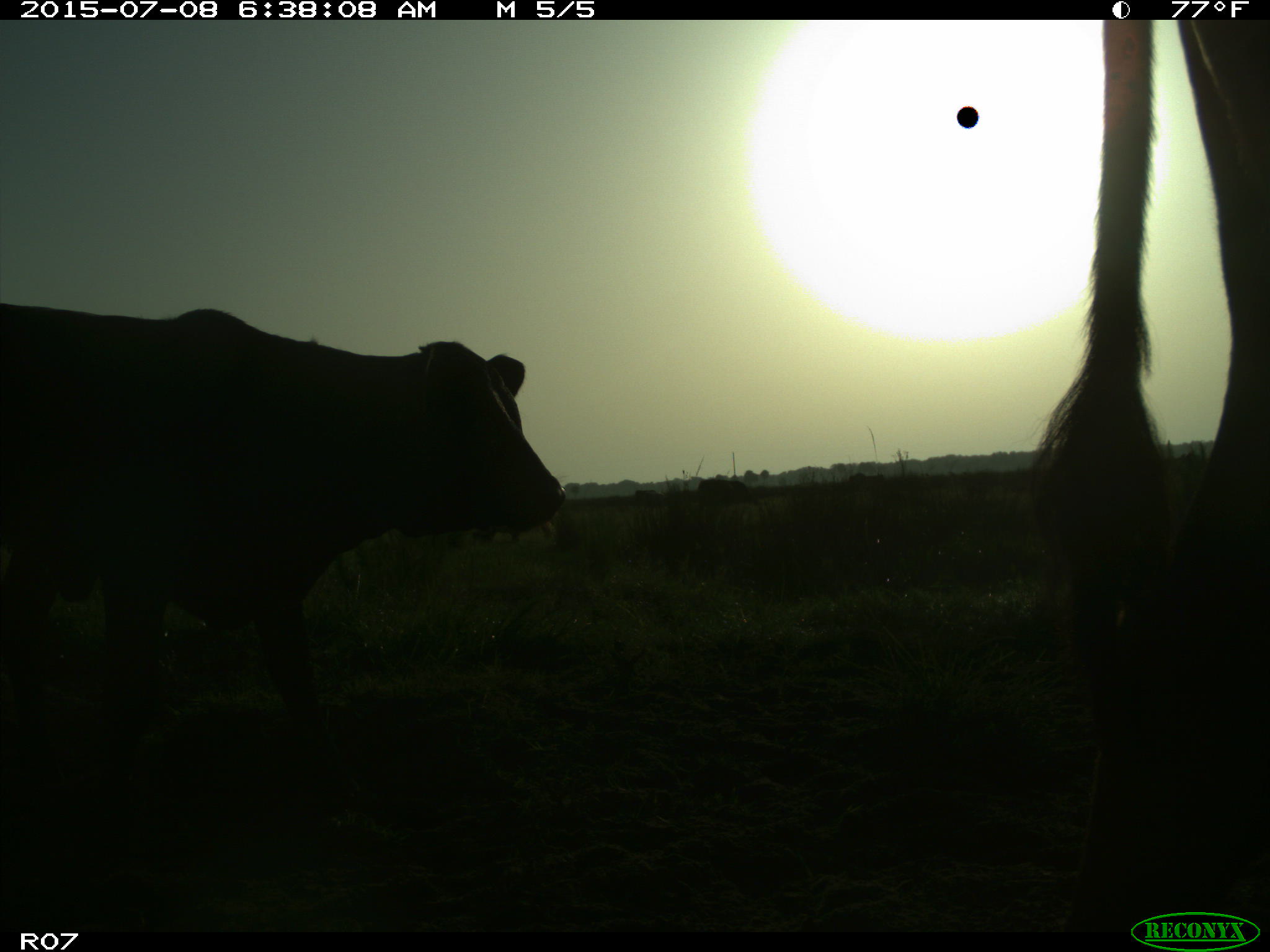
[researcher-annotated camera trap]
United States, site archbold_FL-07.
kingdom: Animalia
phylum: Chordata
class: Mammalia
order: Artiodactyla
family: Bovidae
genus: Bos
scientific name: Bos taurus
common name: domestic cow